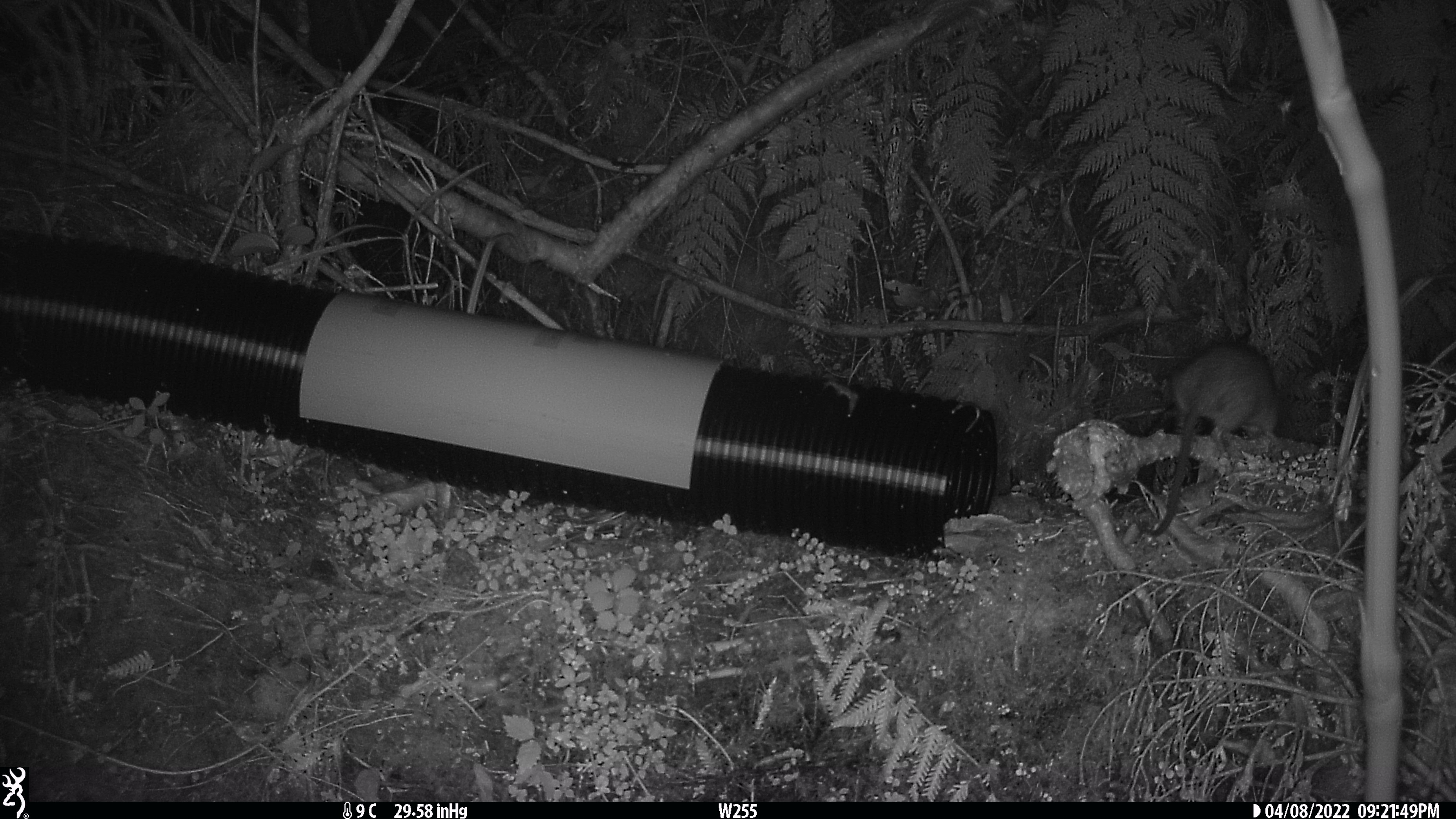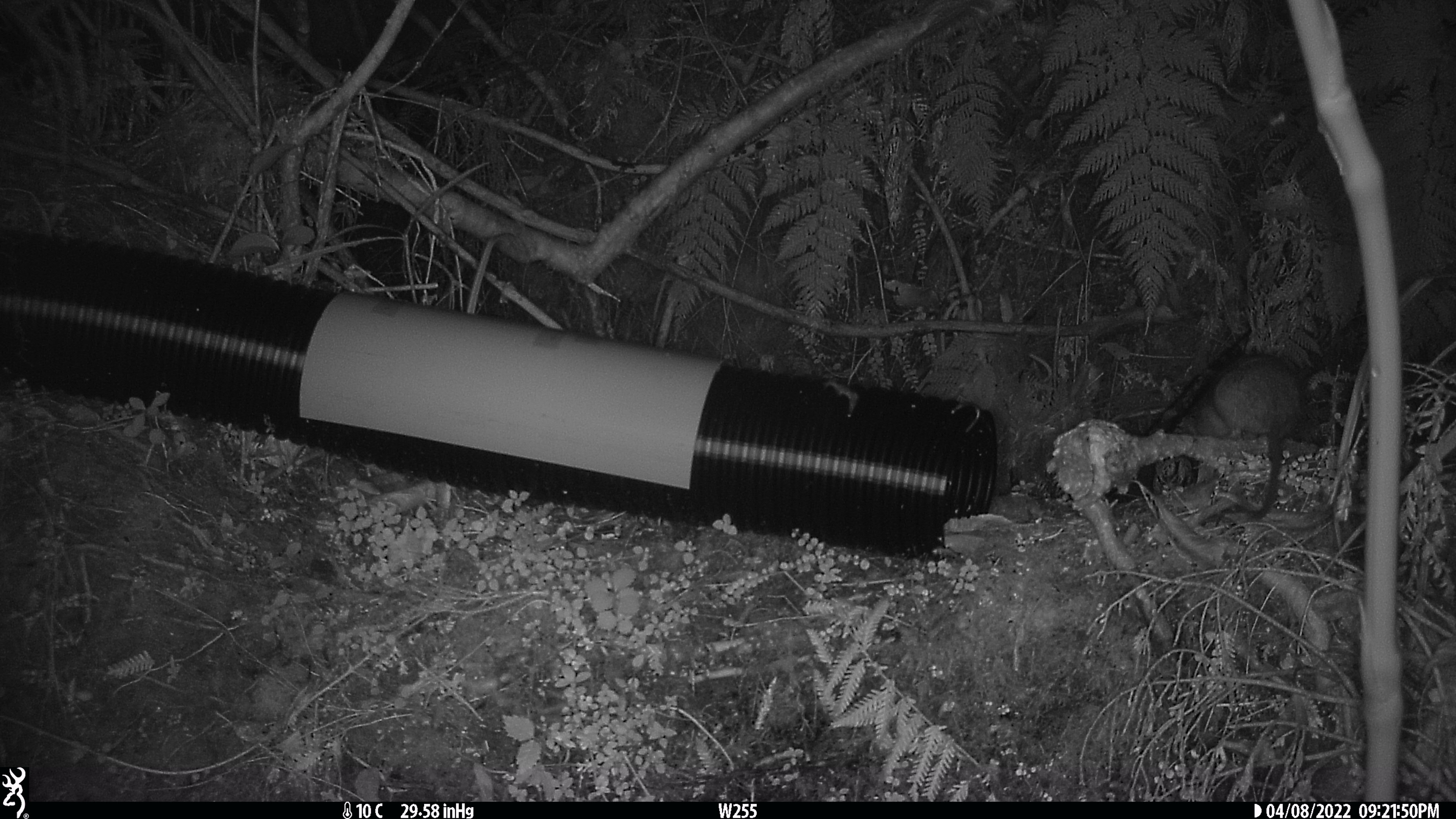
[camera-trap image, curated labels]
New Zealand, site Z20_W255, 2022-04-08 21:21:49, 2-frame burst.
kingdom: Animalia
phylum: Chordata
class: Mammalia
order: Rodentia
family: Muridae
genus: Rattus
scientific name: Rattus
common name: rat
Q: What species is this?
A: Rat (Rattus).